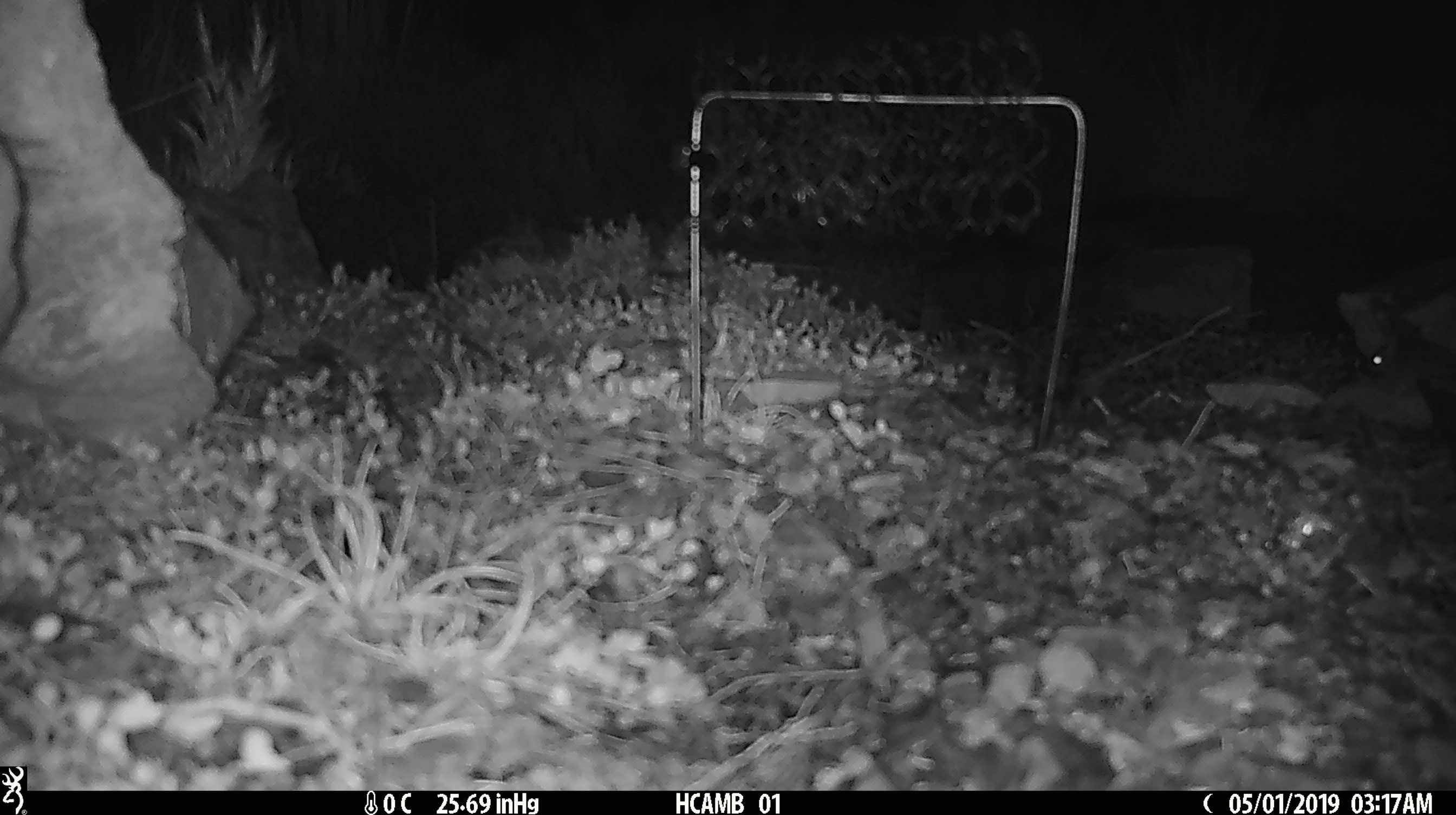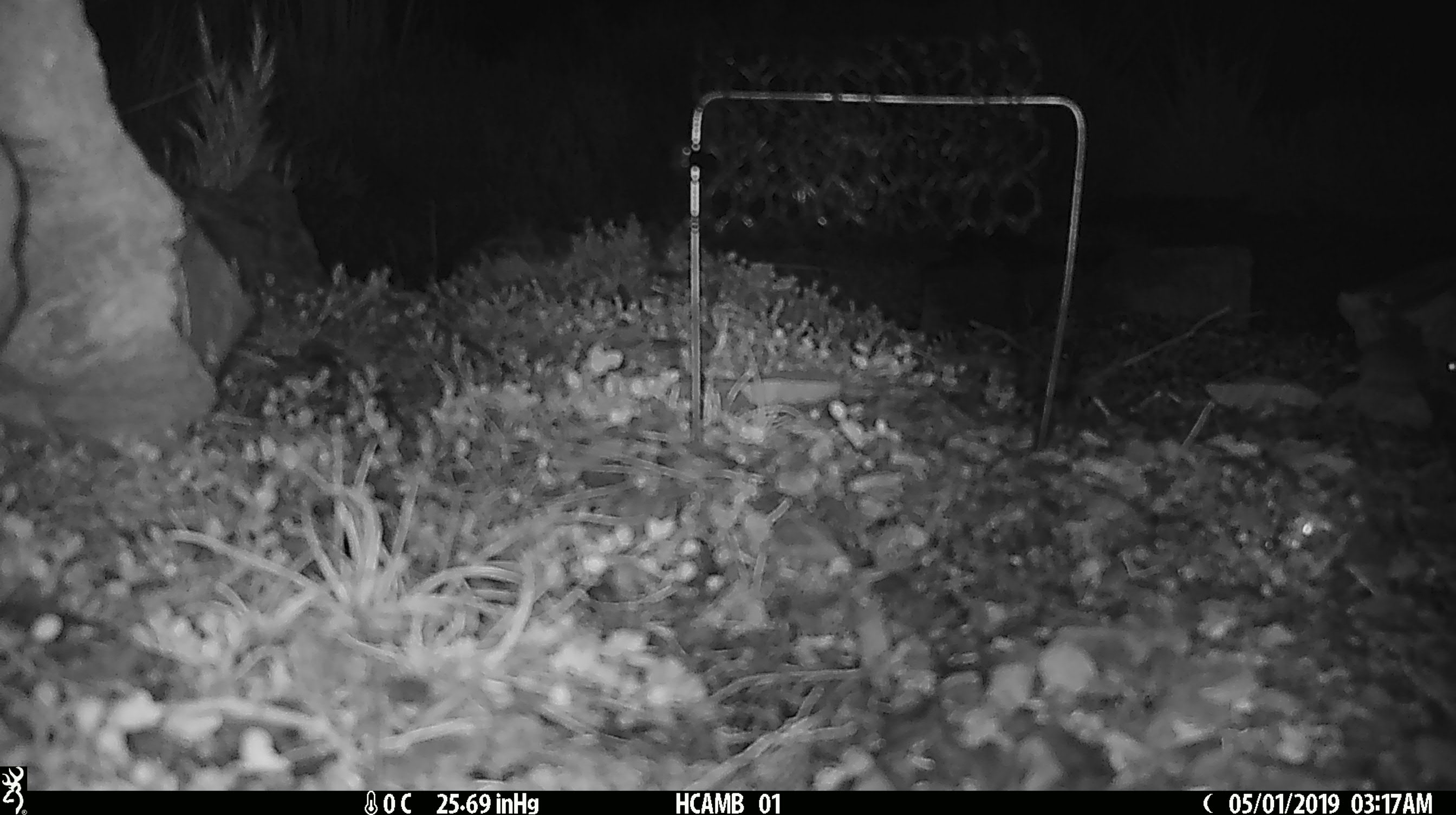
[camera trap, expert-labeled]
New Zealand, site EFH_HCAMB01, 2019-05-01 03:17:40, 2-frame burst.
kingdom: Animalia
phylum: Chordata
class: Mammalia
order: Rodentia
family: Muridae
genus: Mus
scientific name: Mus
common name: mouse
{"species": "mouse (Mus)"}